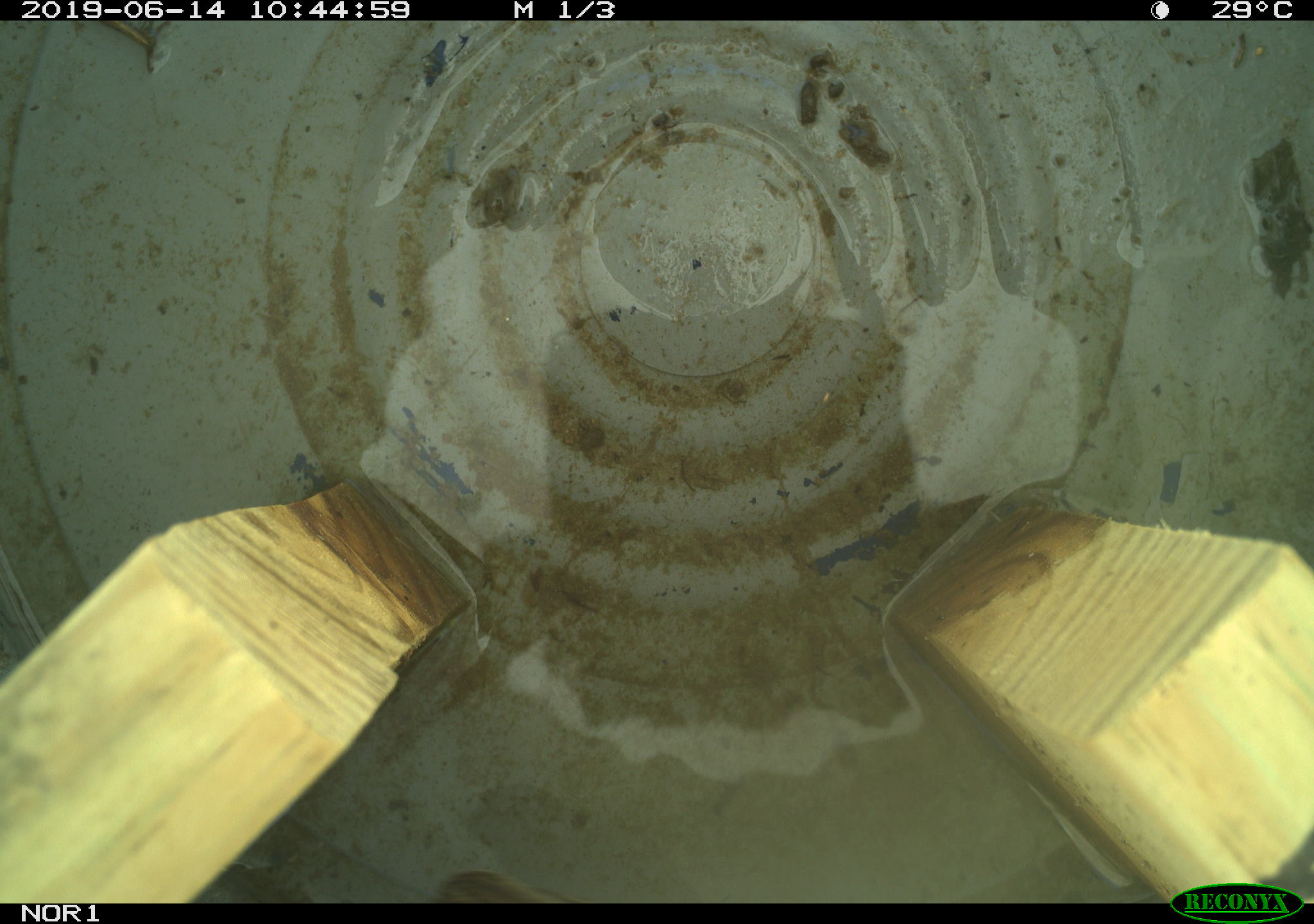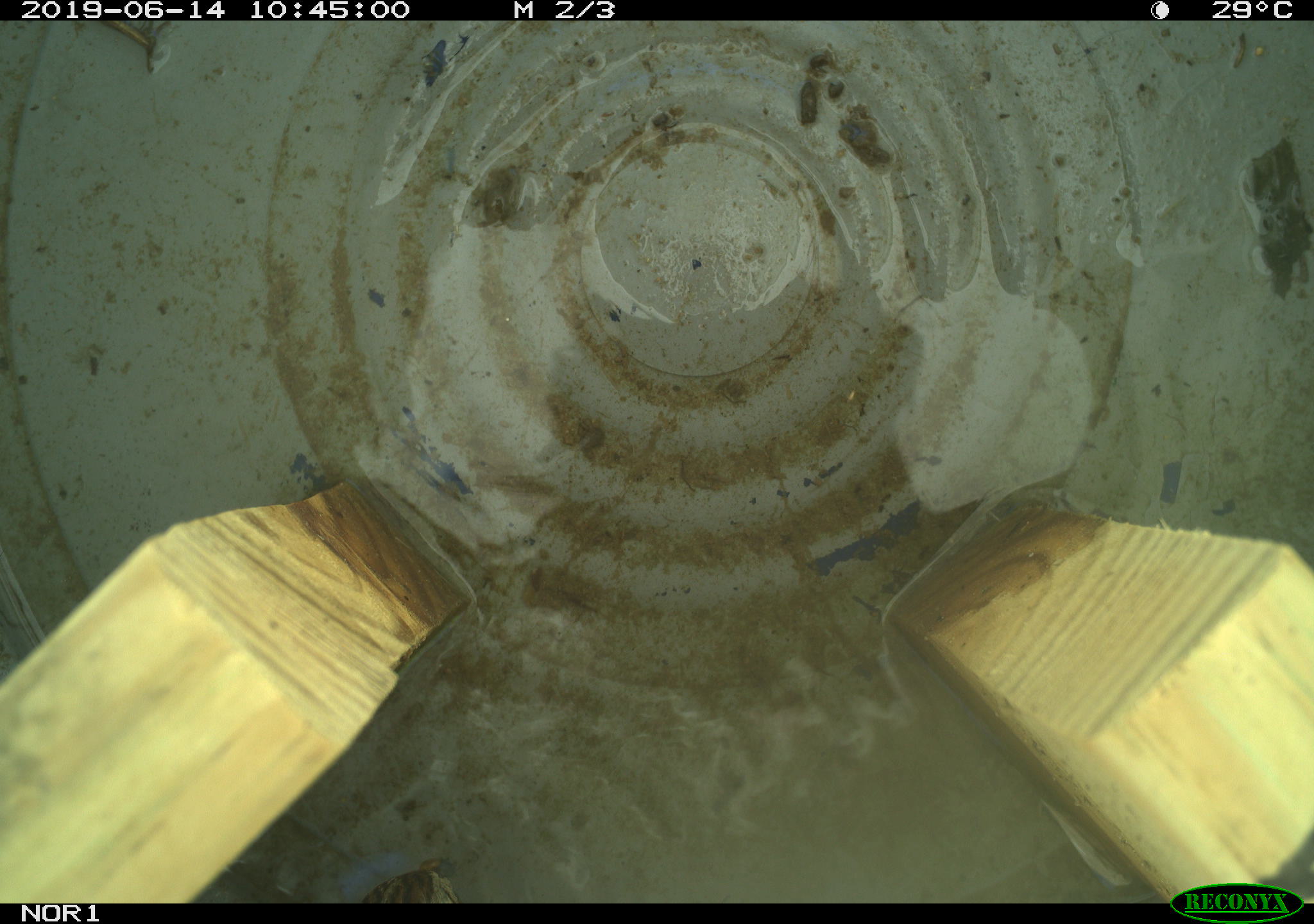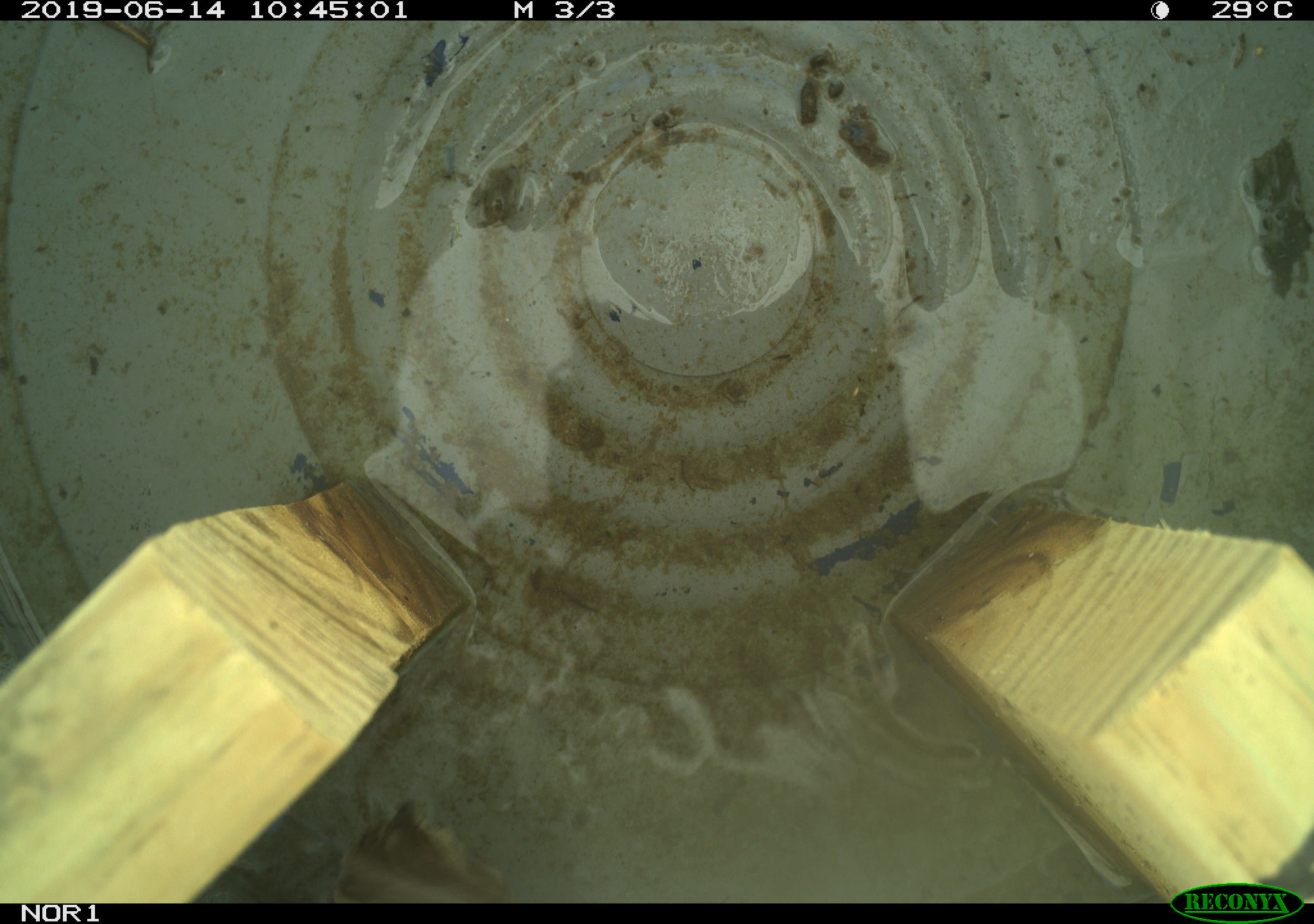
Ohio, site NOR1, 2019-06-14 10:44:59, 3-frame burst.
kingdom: Animalia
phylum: Chordata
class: Aves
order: Passeriformes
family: Passerellidae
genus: Melospiza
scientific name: Melospiza melodia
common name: song sparrow